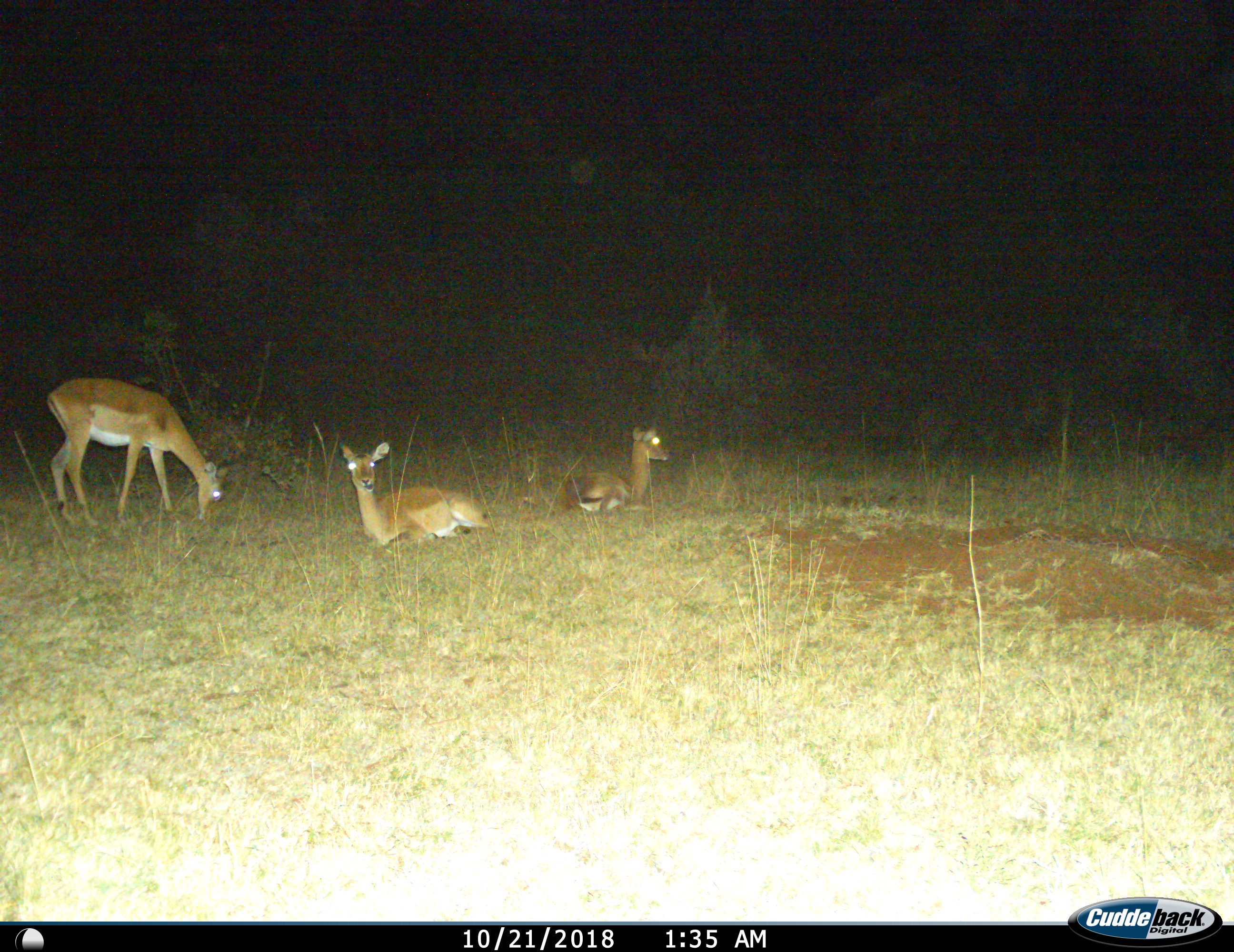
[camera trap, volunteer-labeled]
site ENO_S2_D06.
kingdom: Animalia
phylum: Chordata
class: Mammalia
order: Artiodactyla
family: Bovidae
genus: Aepyceros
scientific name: Aepyceros melampus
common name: impala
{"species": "impala (Aepyceros melampus)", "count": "3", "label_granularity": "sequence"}